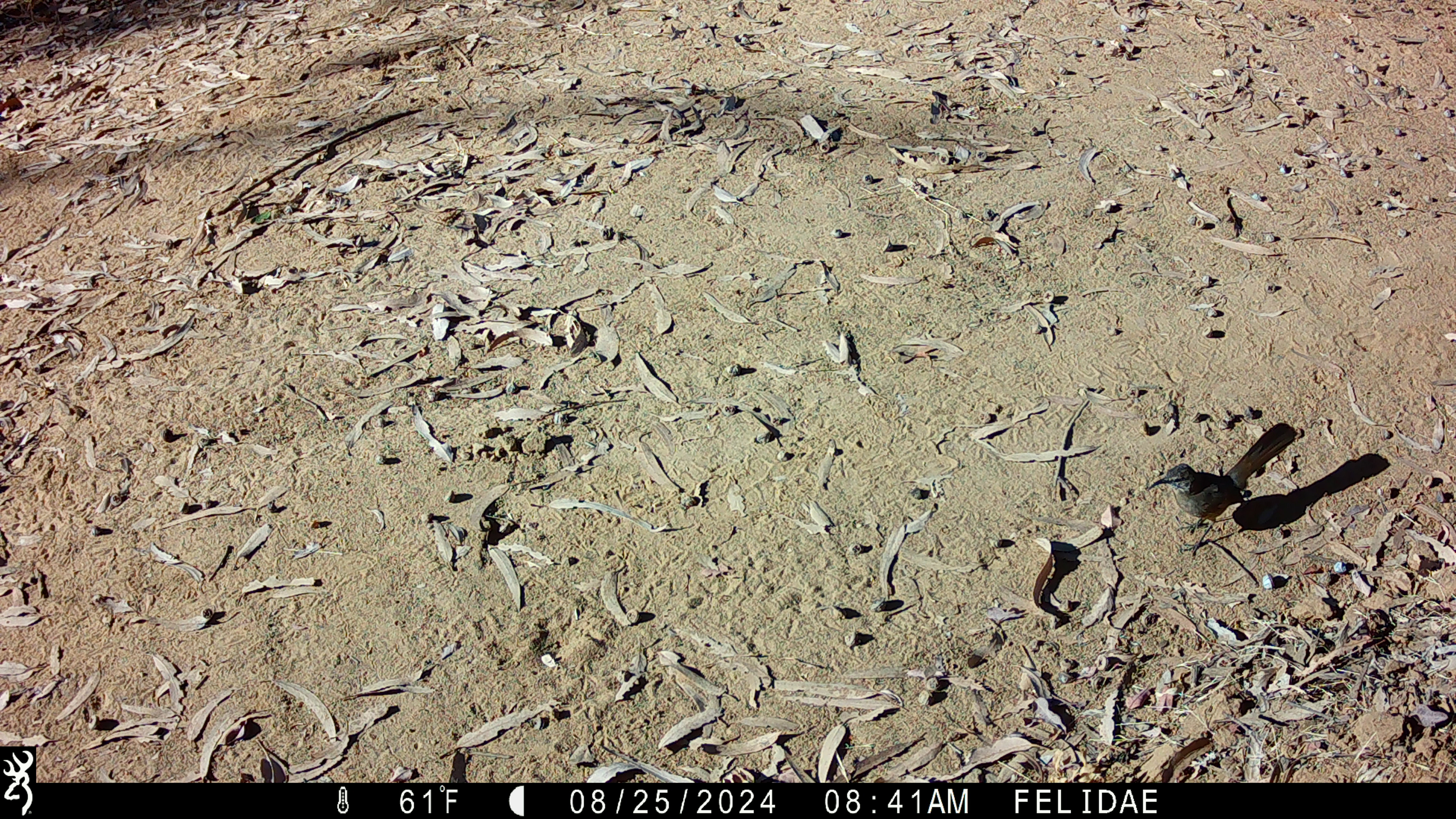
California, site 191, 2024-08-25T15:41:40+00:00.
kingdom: Animalia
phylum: Chordata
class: Aves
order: Passeriformes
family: Mimidae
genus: Toxostoma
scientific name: Toxostoma redivivum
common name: california thrasher